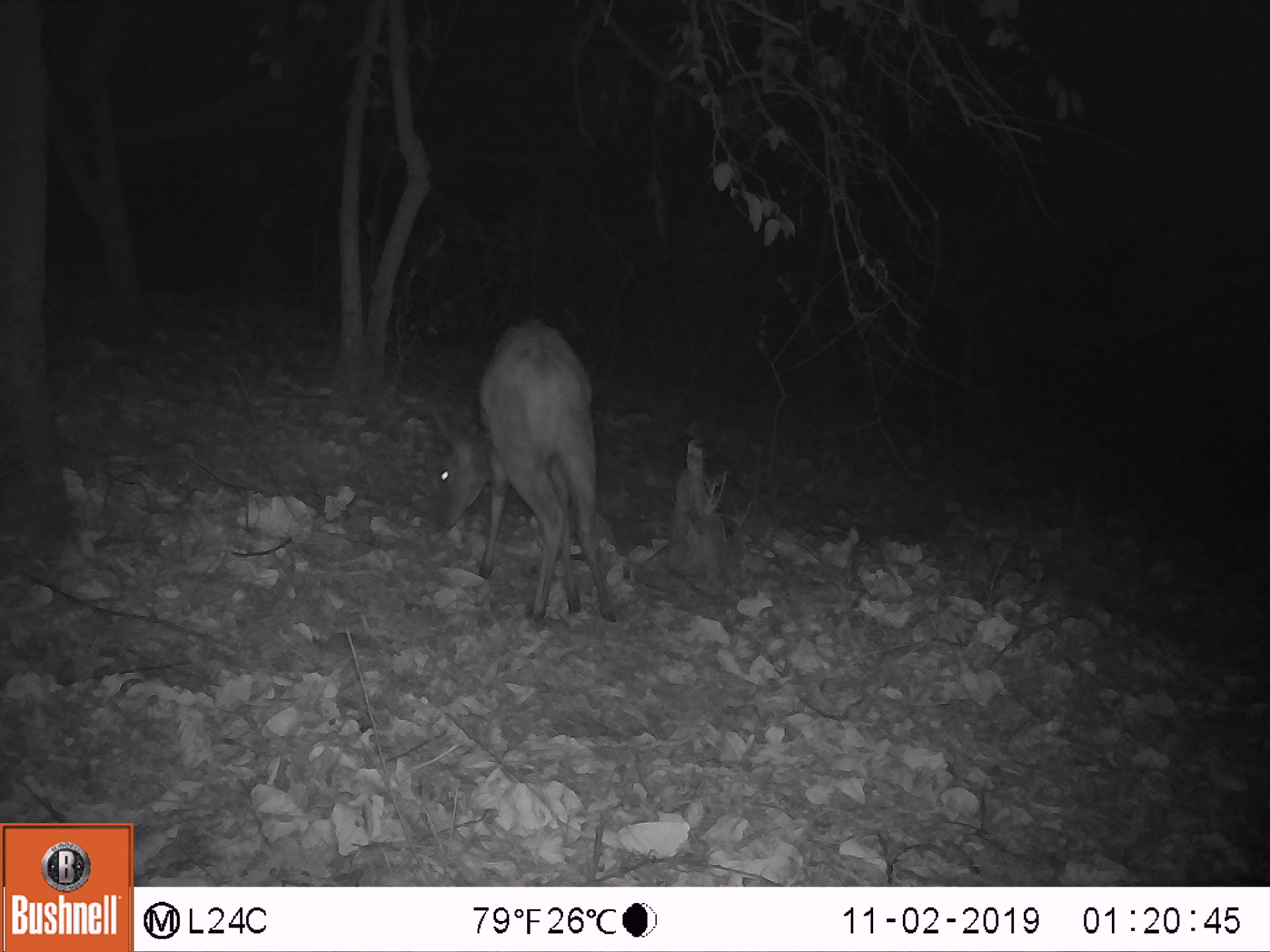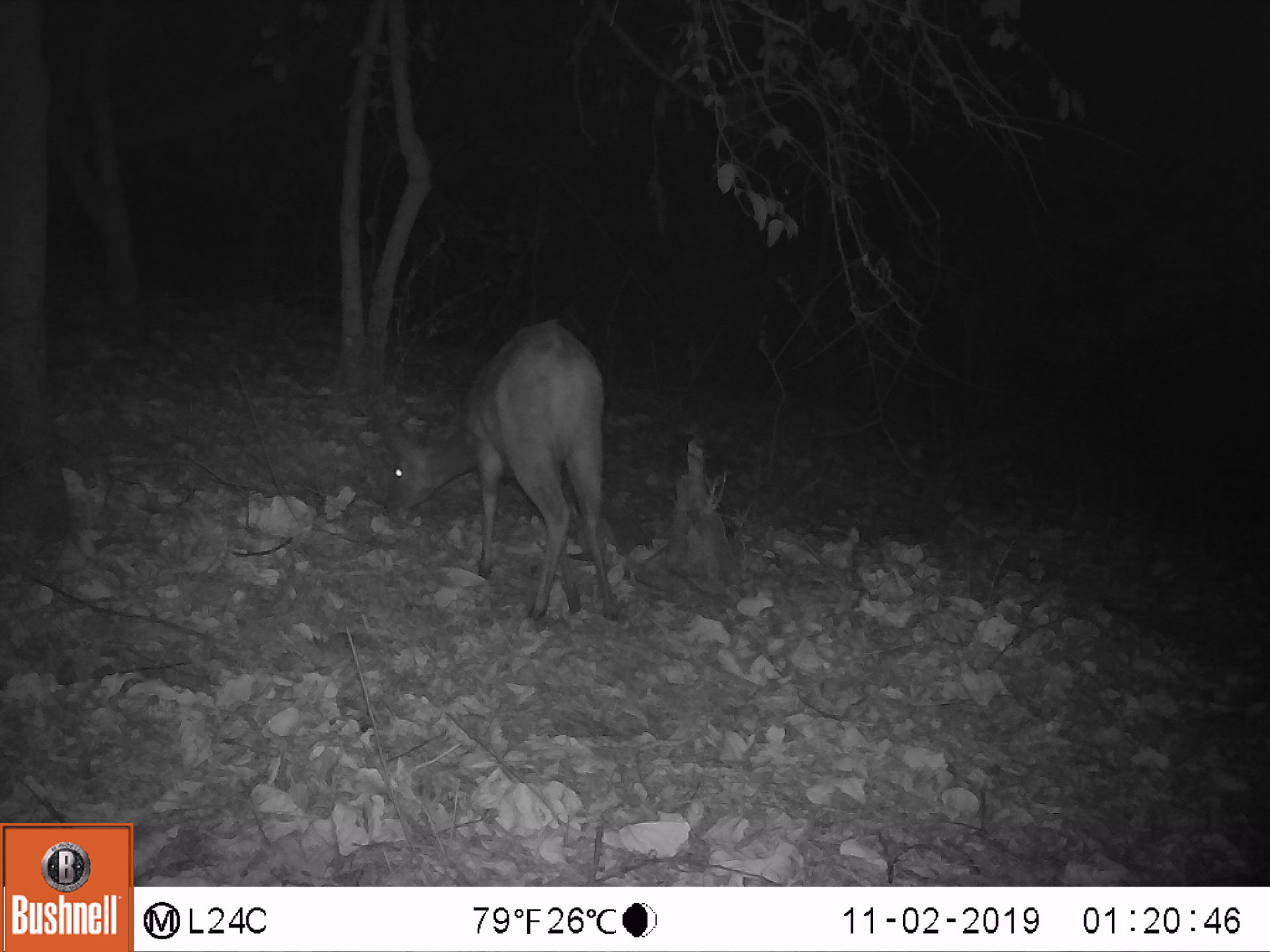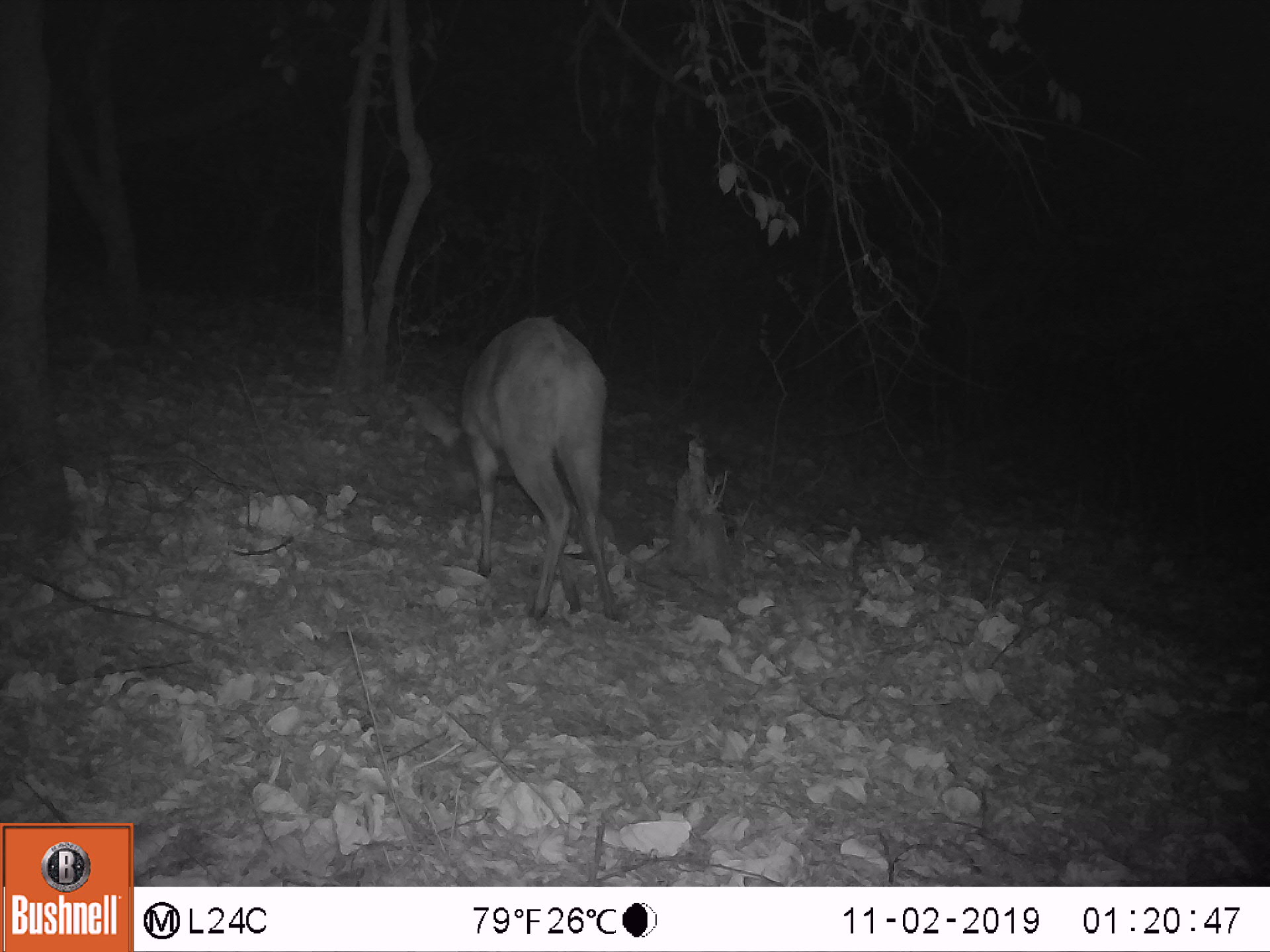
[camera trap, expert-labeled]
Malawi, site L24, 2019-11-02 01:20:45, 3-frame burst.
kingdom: Animalia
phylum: Chordata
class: Mammalia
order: Artiodactyla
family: Bovidae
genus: Tragelaphus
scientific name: Tragelaphus sylvaticus sylvaticus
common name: cape bushbuck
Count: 1.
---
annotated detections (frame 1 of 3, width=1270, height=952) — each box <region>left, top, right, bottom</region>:
cape bushbuck: <region>416, 313, 625, 637</region>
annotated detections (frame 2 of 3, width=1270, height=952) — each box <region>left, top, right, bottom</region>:
cape bushbuck: <region>367, 312, 631, 633</region>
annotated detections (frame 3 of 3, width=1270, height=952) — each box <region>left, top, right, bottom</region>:
cape bushbuck: <region>390, 308, 630, 633</region>